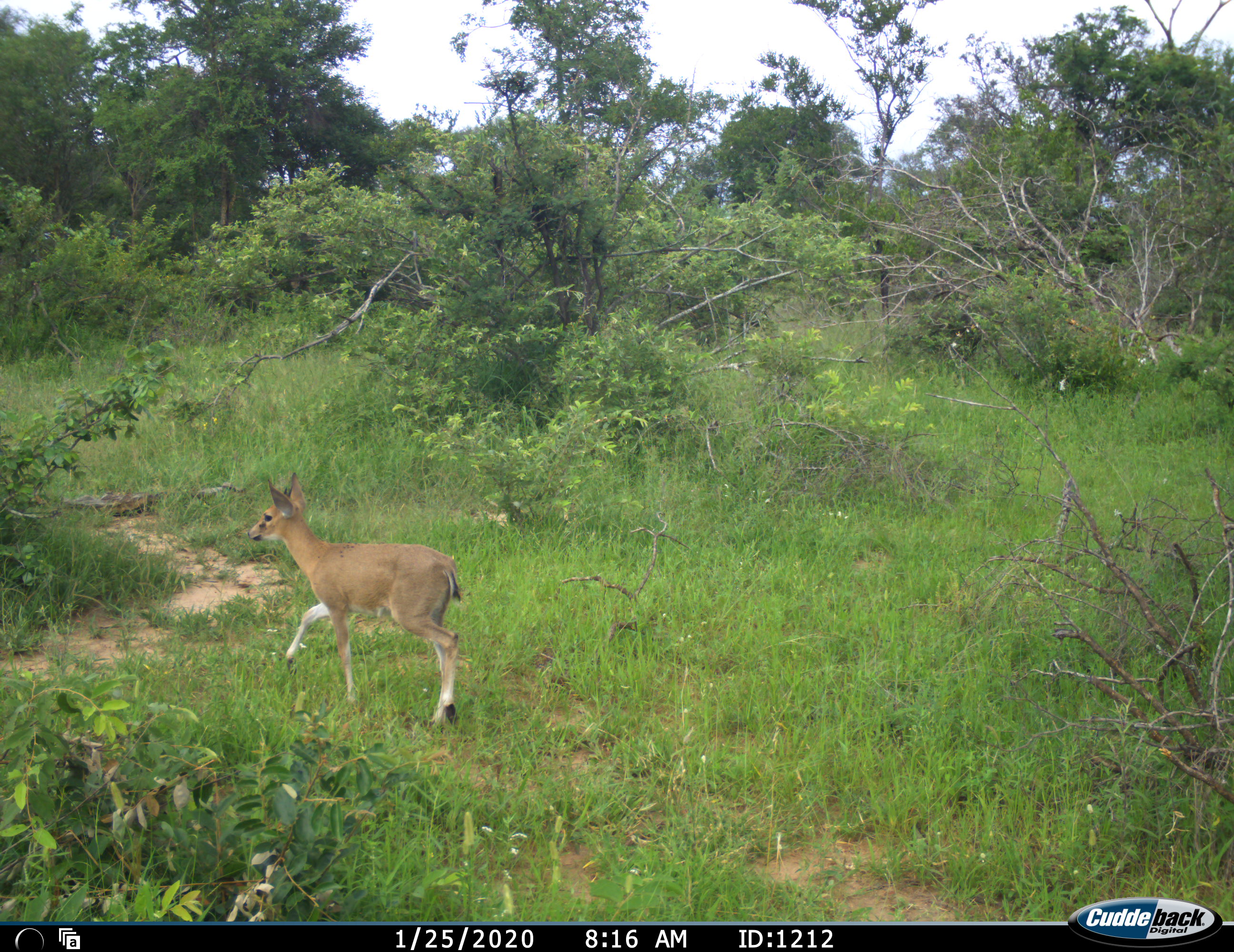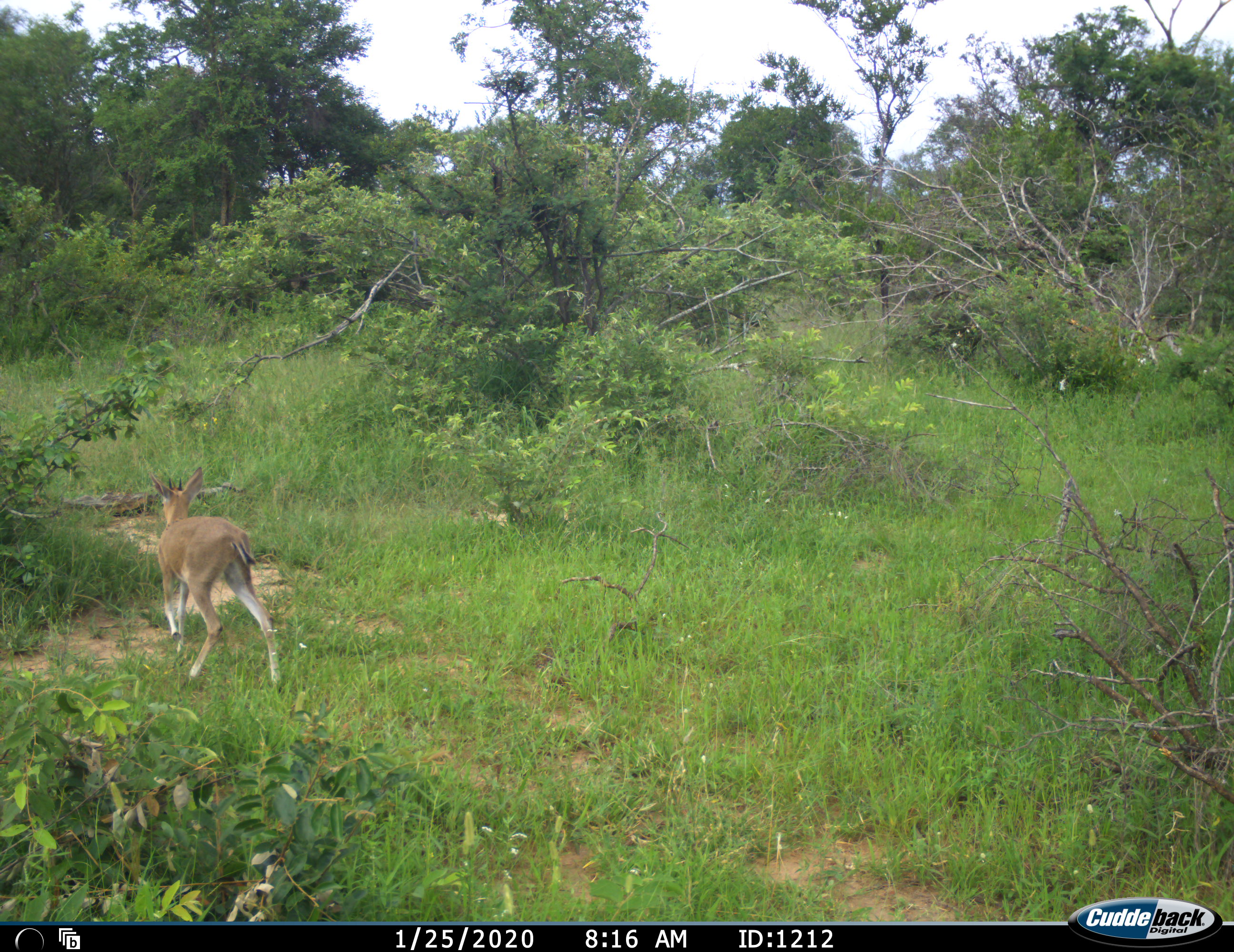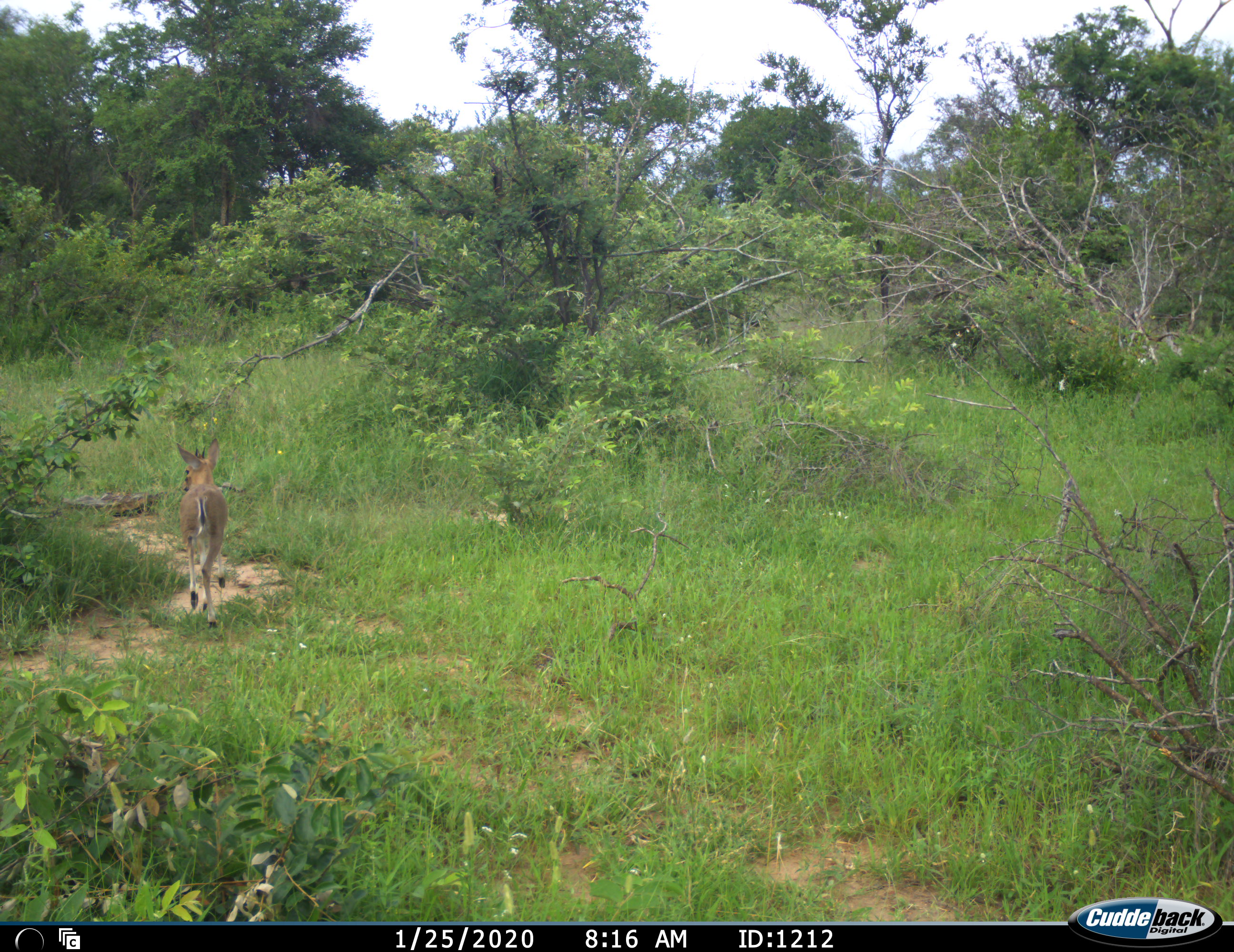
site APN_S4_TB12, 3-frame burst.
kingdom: Animalia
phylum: Chordata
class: Mammalia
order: Artiodactyla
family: Bovidae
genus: Sylvicapra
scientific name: Sylvicapra grimmia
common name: common duiker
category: duikercommongrey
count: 1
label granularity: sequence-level